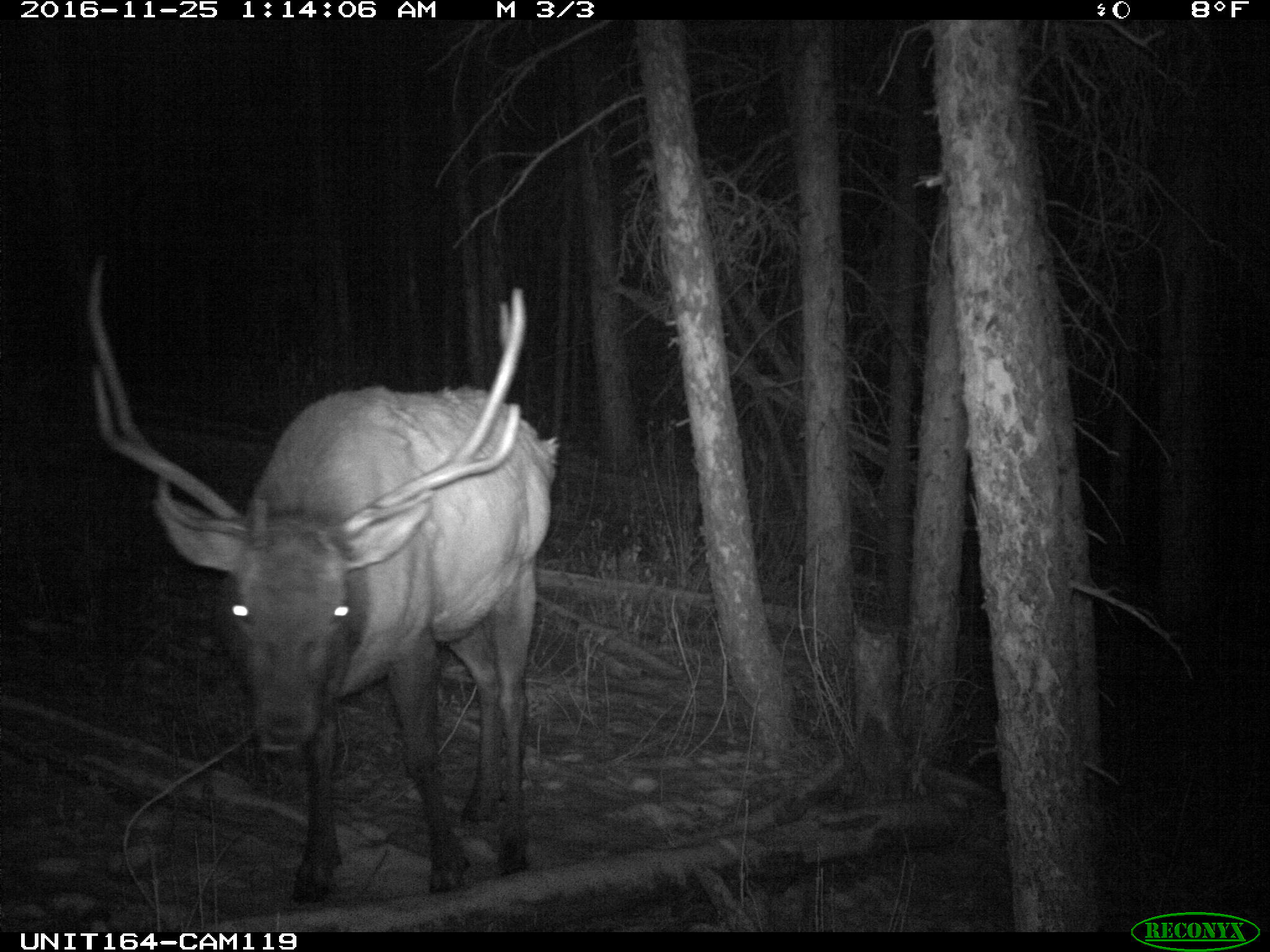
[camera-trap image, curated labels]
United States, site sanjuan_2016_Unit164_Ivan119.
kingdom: Animalia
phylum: Chordata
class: Mammalia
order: Artiodactyla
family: Cervidae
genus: Cervus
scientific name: Cervus elaphus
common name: red deer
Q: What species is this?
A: Cervus elaphus (red deer).